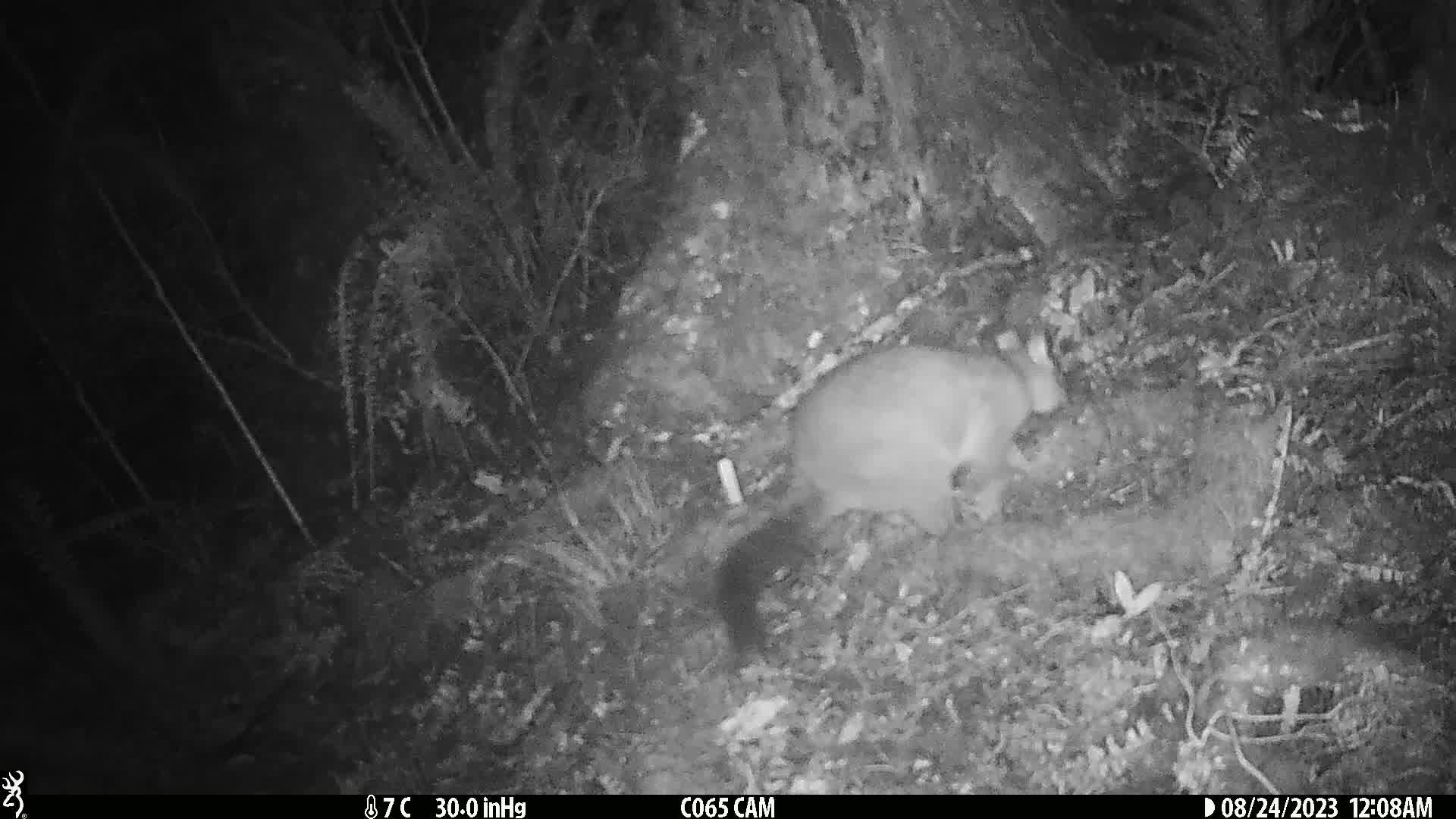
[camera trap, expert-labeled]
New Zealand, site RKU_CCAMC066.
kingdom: Animalia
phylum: Chordata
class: Mammalia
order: Diprotodontia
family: Phalangeridae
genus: Trichosurus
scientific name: Trichosurus vulpecula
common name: common brushtail possum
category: possum